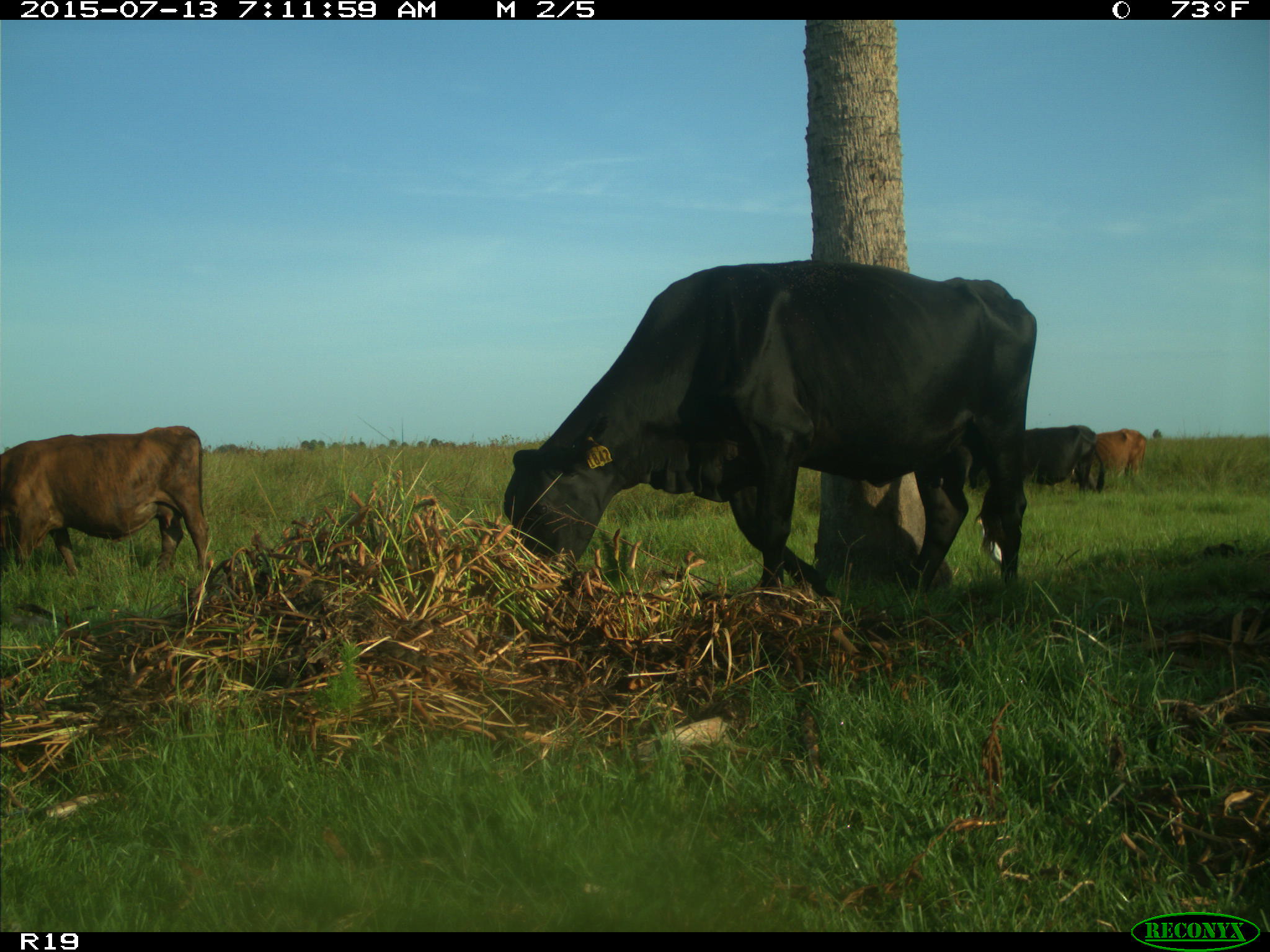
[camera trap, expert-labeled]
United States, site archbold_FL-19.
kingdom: Animalia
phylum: Chordata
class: Mammalia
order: Artiodactyla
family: Bovidae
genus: Bos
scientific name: Bos taurus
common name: domestic cow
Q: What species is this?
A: Bos taurus (domestic cow).